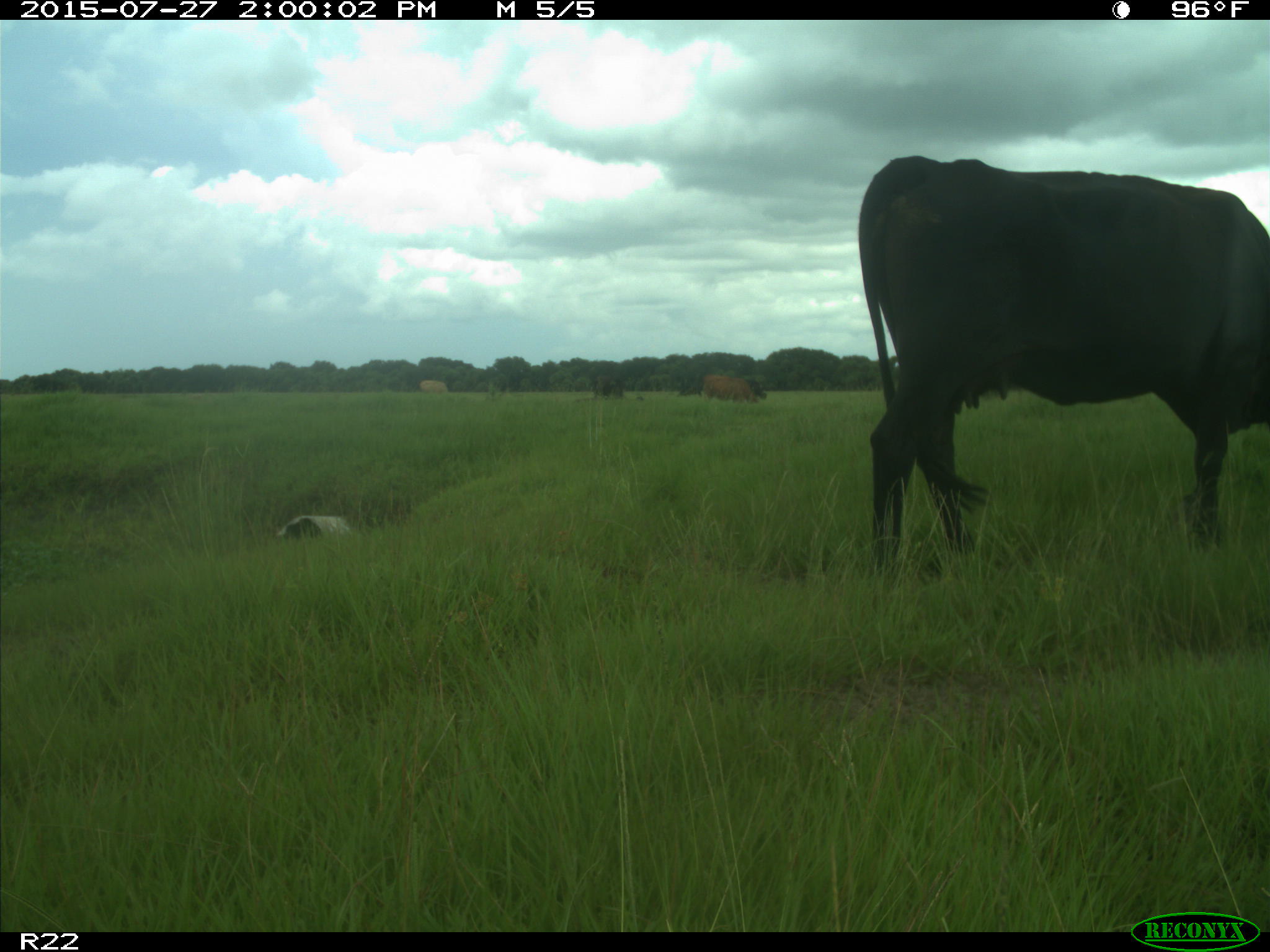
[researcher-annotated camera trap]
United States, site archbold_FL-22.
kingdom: Animalia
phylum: Chordata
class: Mammalia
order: Artiodactyla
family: Bovidae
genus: Bos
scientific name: Bos taurus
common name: domestic cow